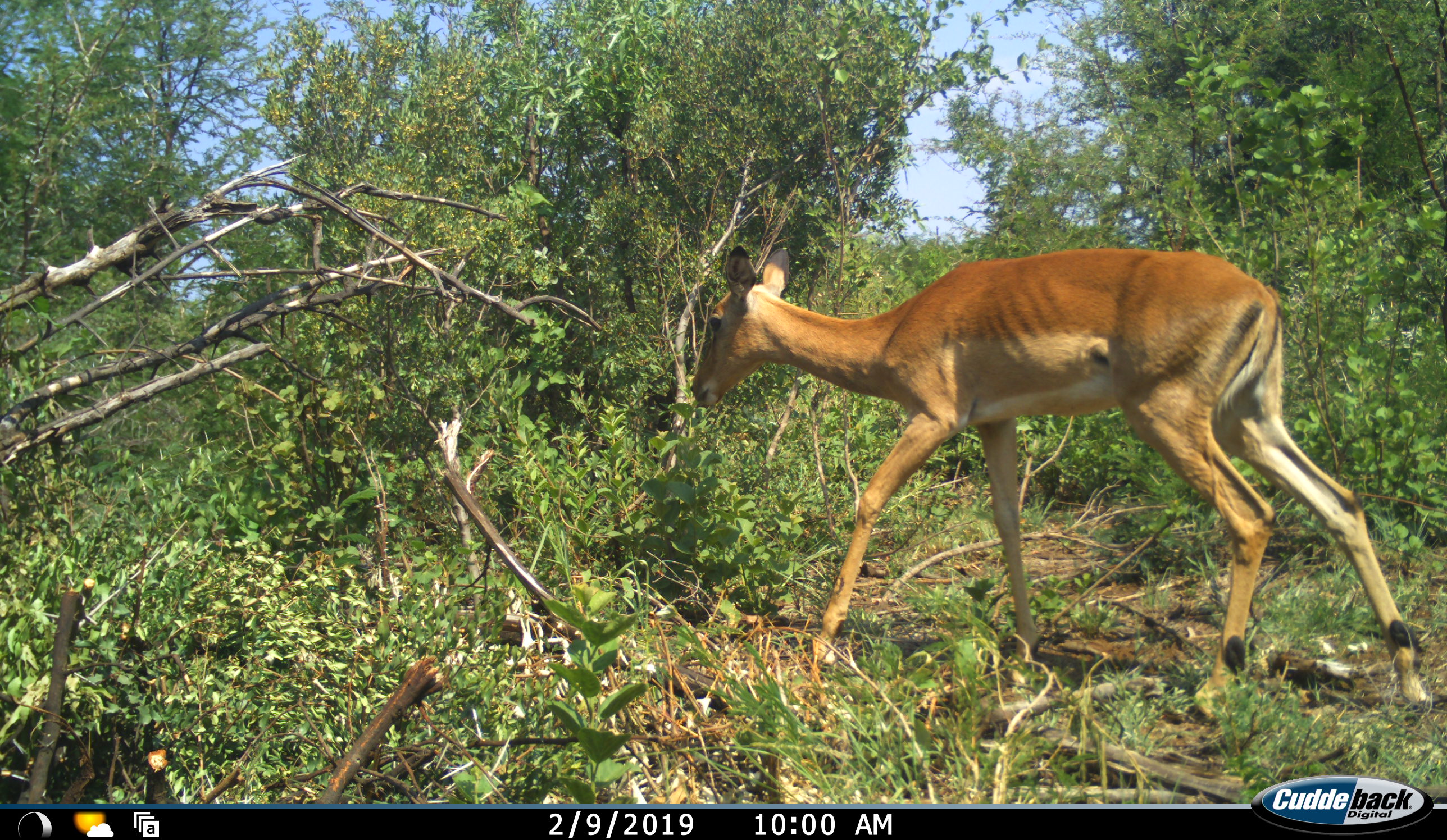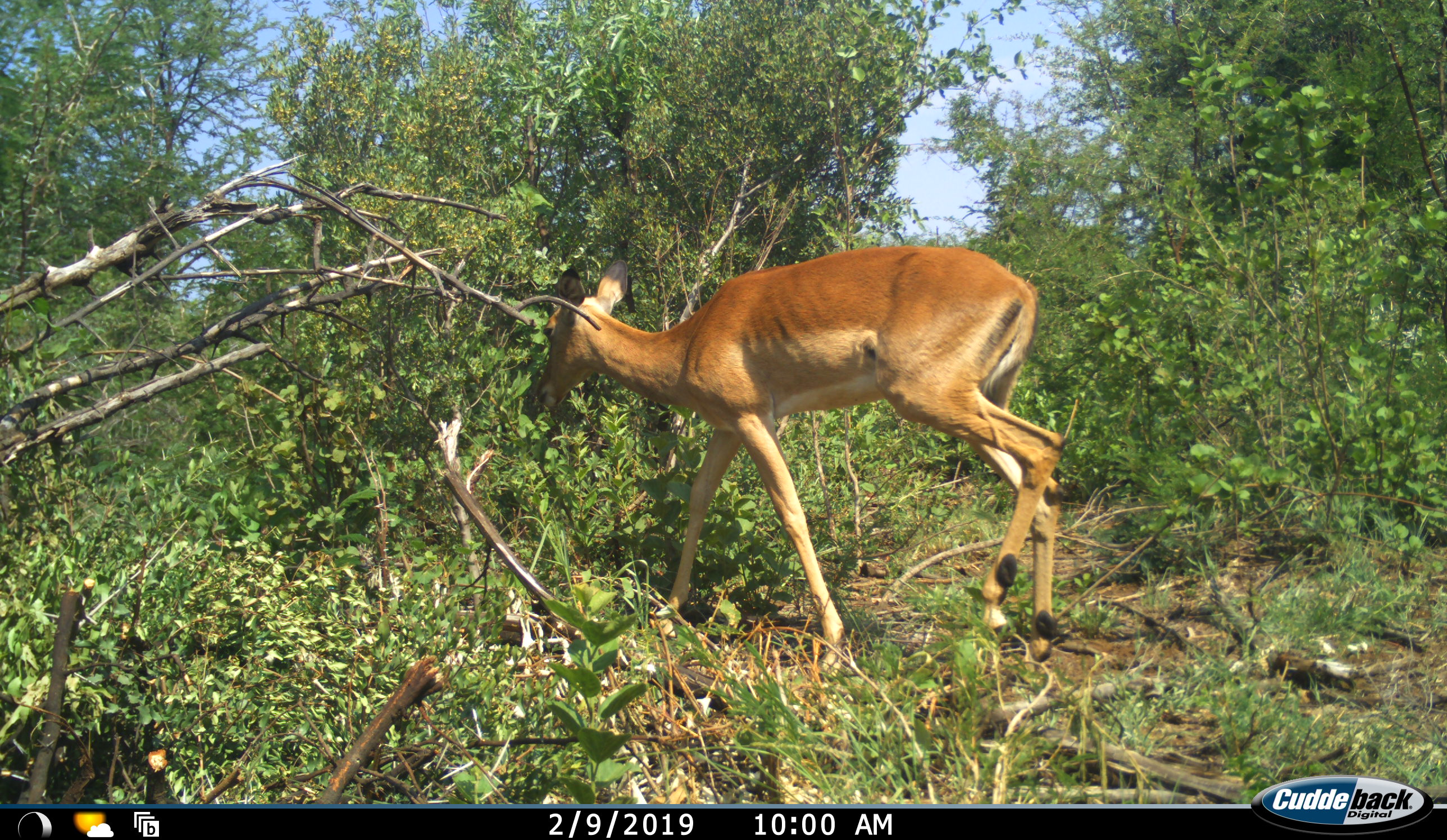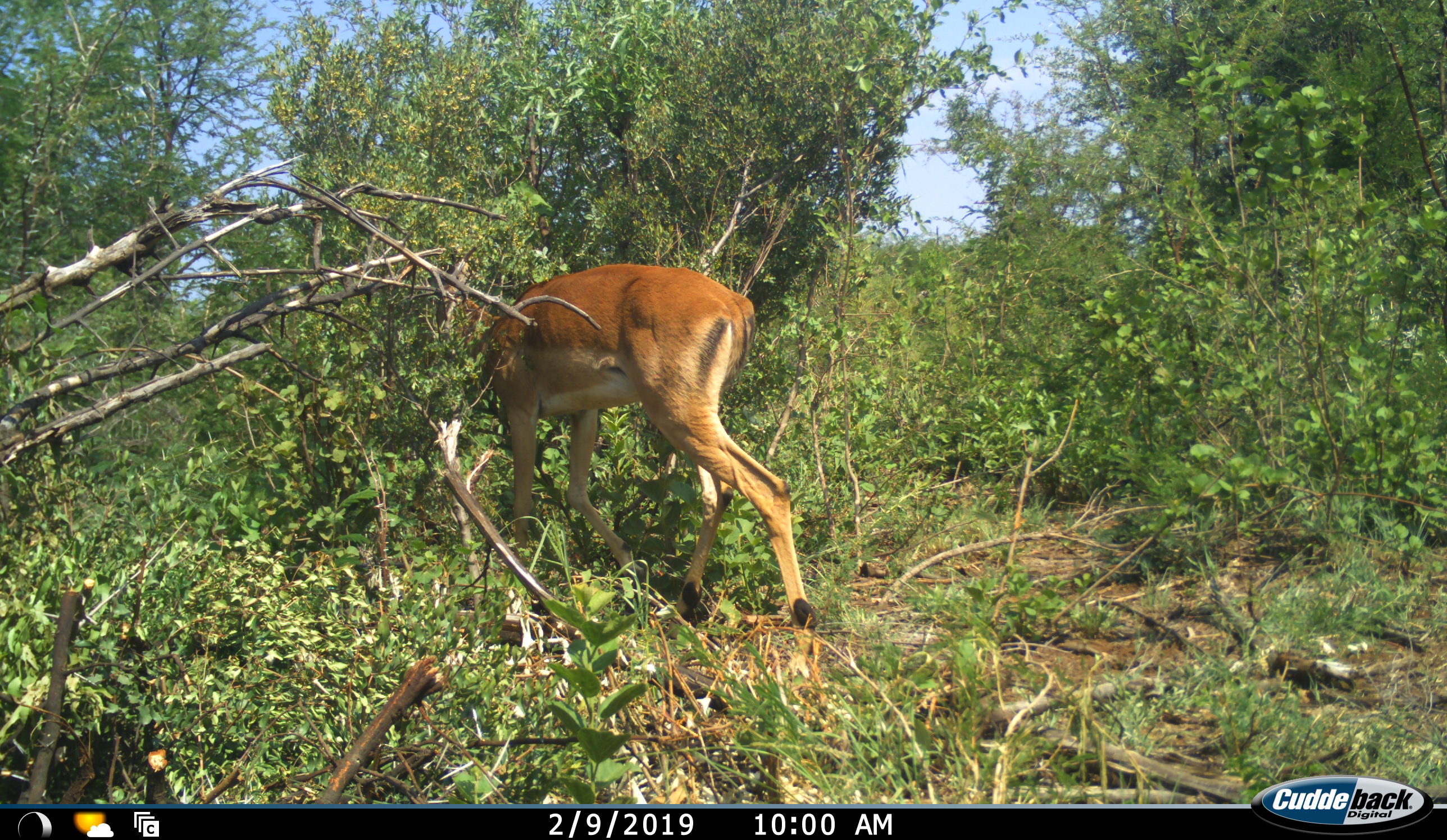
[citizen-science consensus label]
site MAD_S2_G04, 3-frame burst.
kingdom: Animalia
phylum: Chordata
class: Mammalia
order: Artiodactyla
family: Bovidae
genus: Aepyceros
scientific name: Aepyceros melampus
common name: impala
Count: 1.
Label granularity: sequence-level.